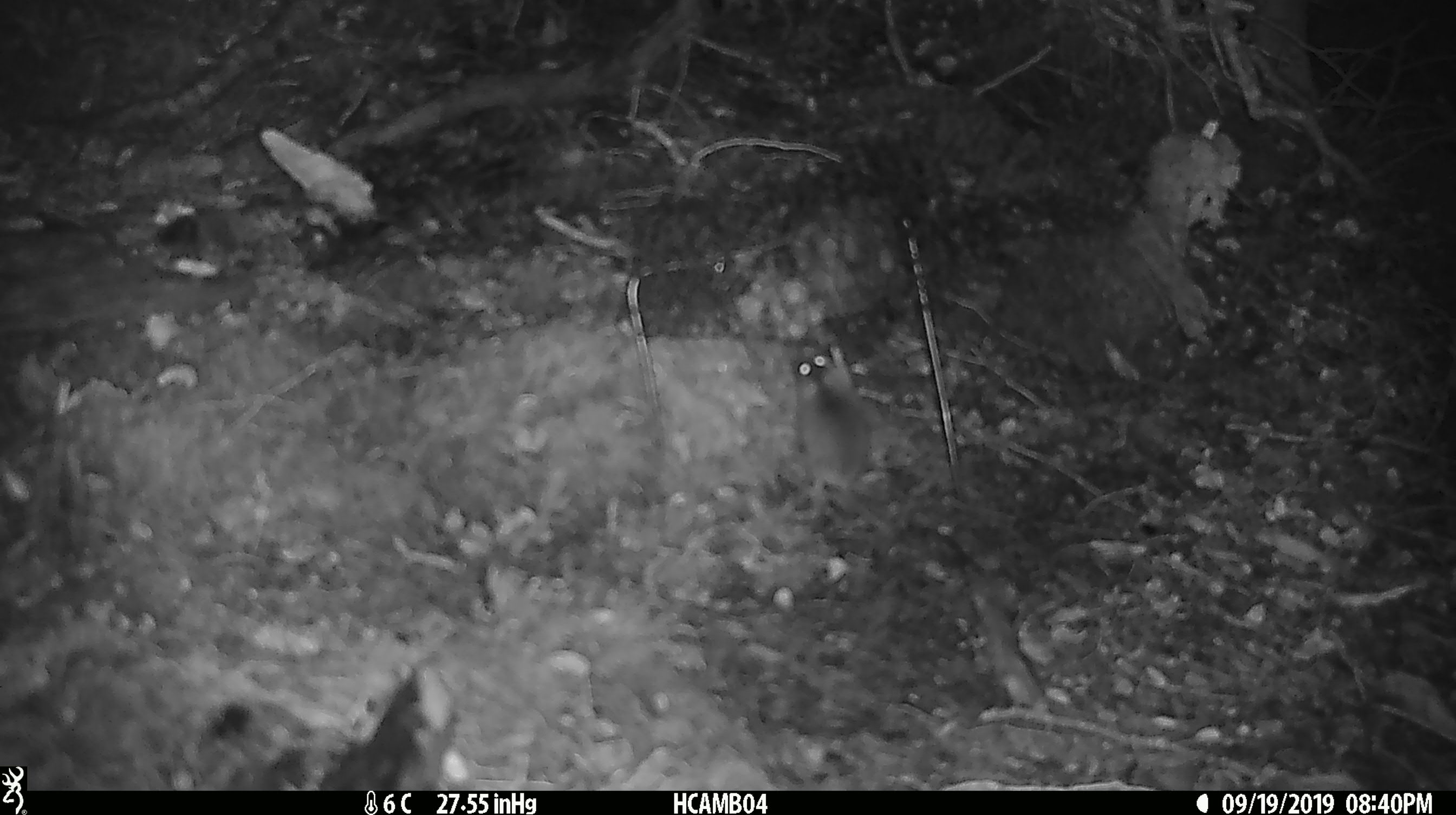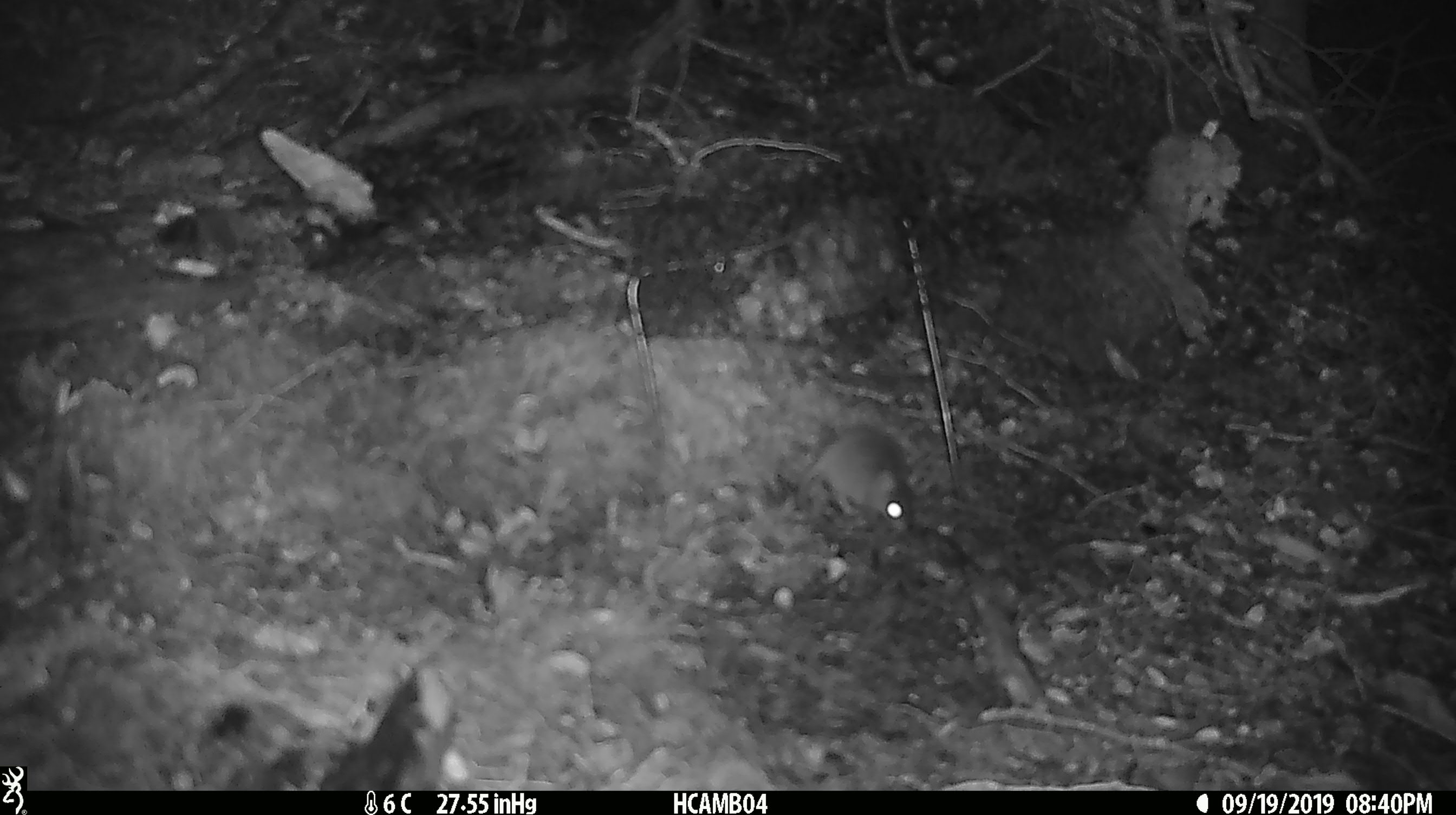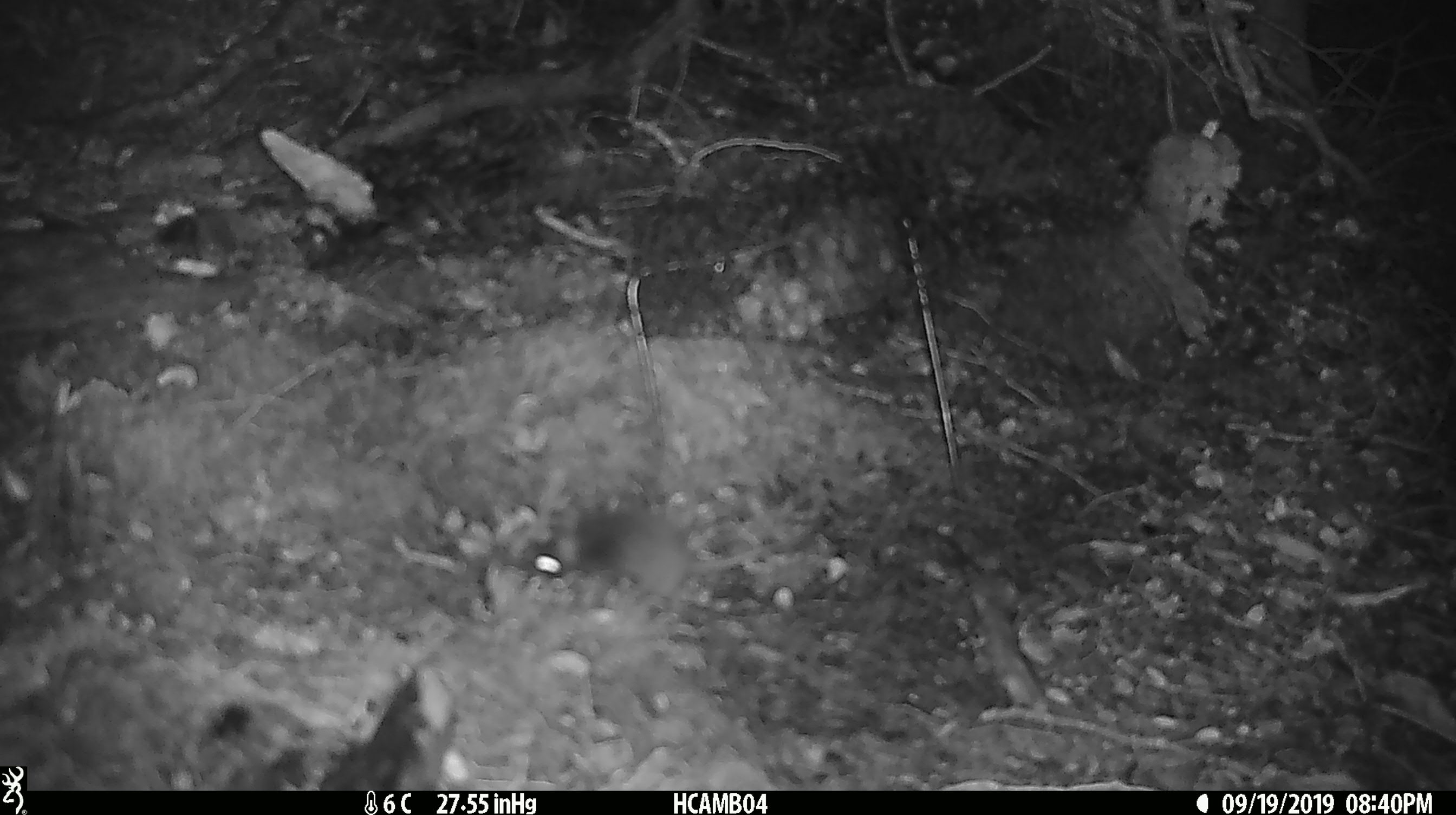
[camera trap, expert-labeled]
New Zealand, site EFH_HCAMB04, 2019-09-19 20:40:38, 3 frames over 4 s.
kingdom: Animalia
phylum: Chordata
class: Mammalia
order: Rodentia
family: Muridae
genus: Mus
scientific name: Mus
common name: mouse